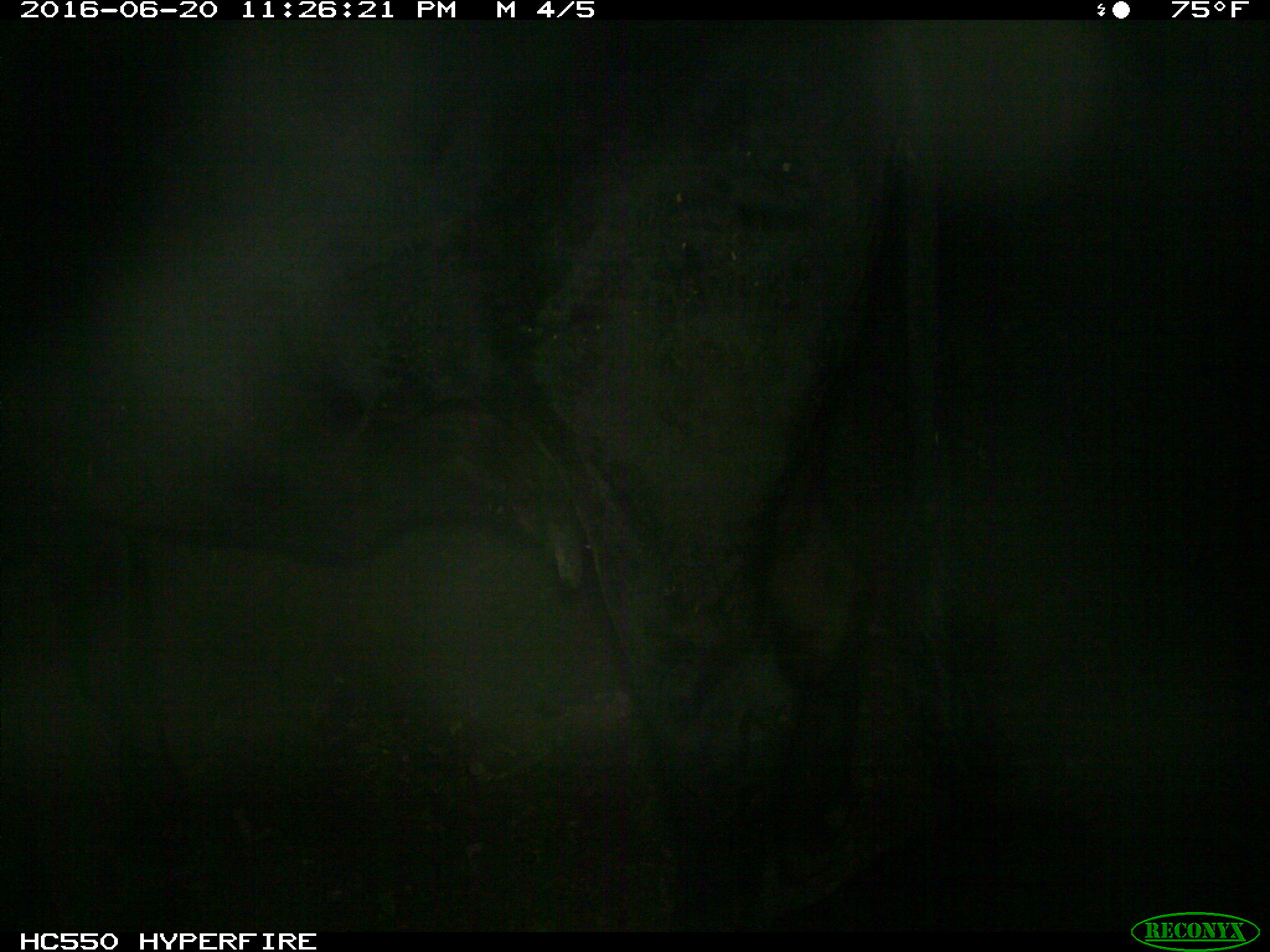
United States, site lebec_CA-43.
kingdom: Animalia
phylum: Chordata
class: Mammalia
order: Artiodactyla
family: Bovidae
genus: Bos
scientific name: Bos taurus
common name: domestic cow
Bos taurus (domestic cow).